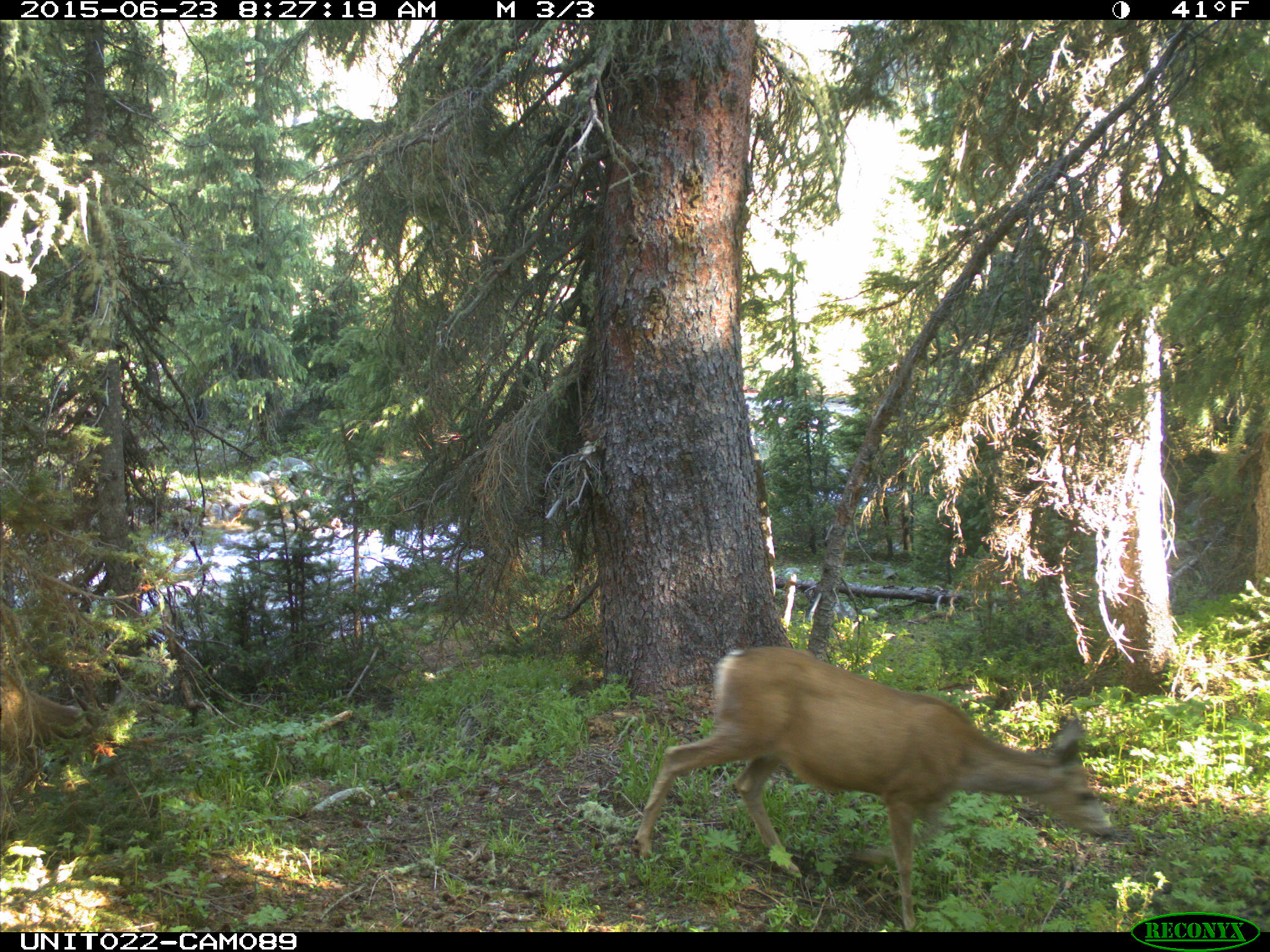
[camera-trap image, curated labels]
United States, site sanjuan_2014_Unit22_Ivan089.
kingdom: Animalia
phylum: Chordata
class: Mammalia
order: Artiodactyla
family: Cervidae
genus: Odocoileus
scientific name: Odocoileus hemionus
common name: mule deer